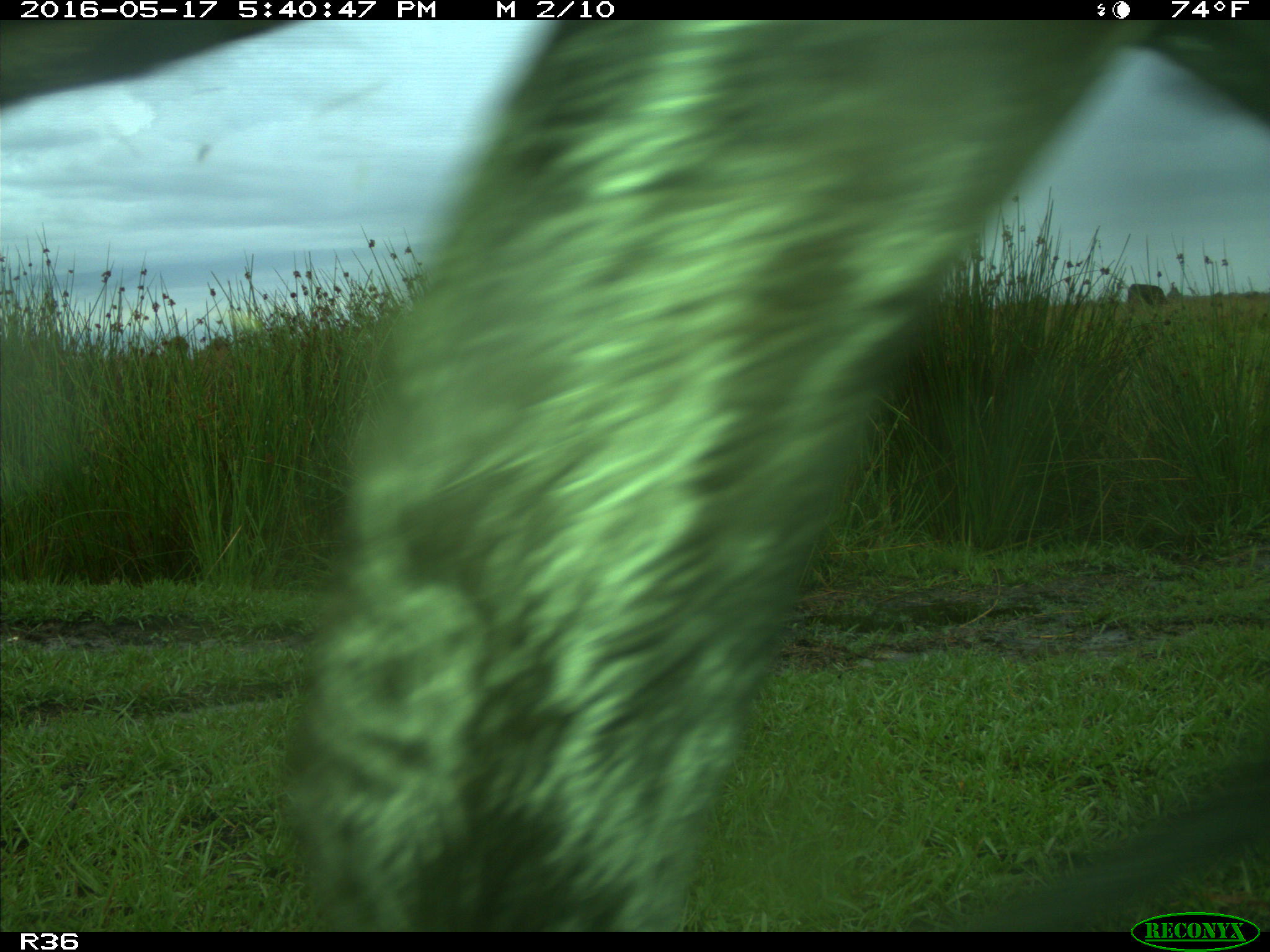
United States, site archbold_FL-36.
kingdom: Animalia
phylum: Chordata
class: Mammalia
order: Artiodactyla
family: Bovidae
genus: Bos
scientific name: Bos taurus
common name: domestic cow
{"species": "Bos taurus (domestic cow)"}